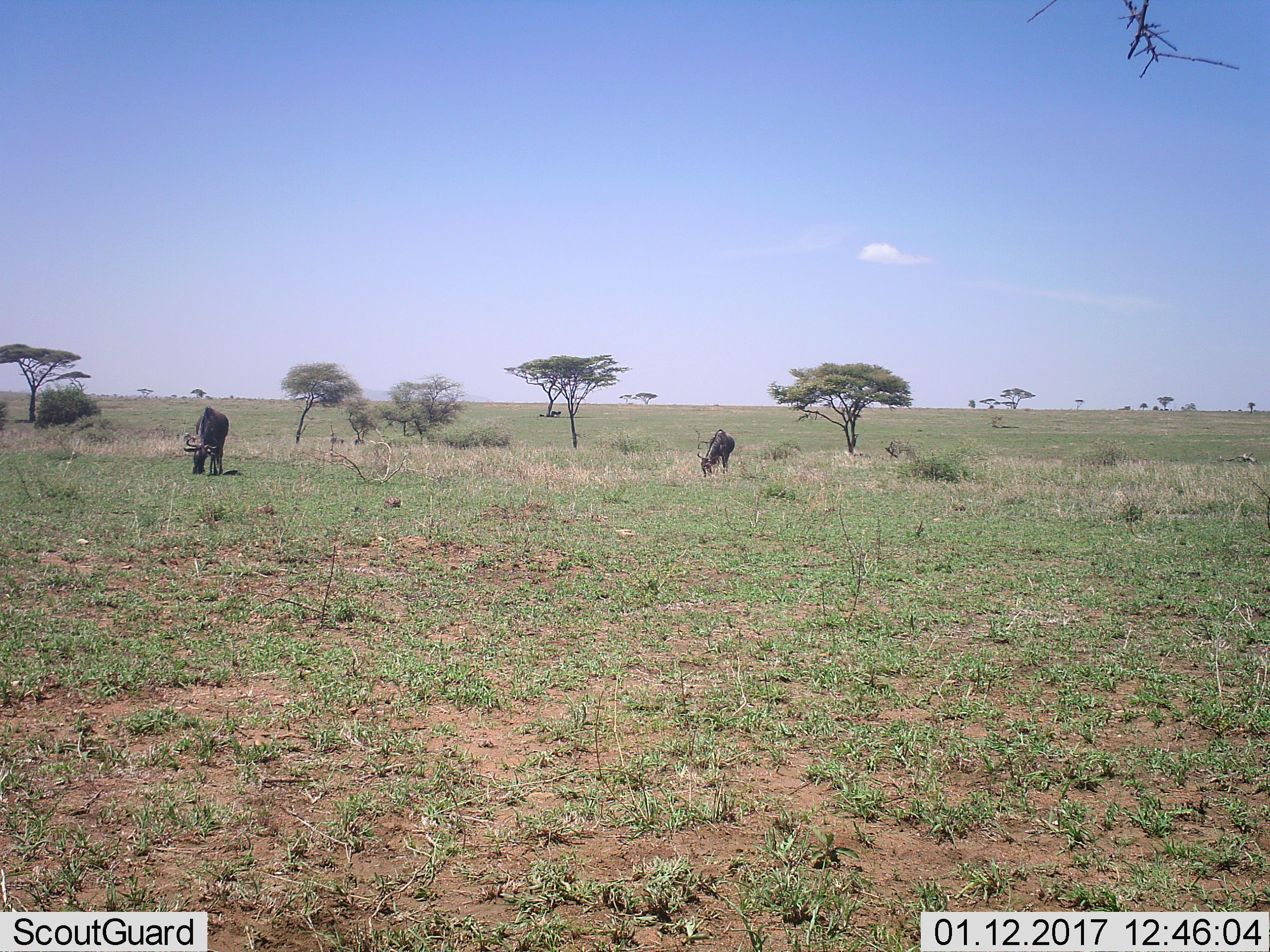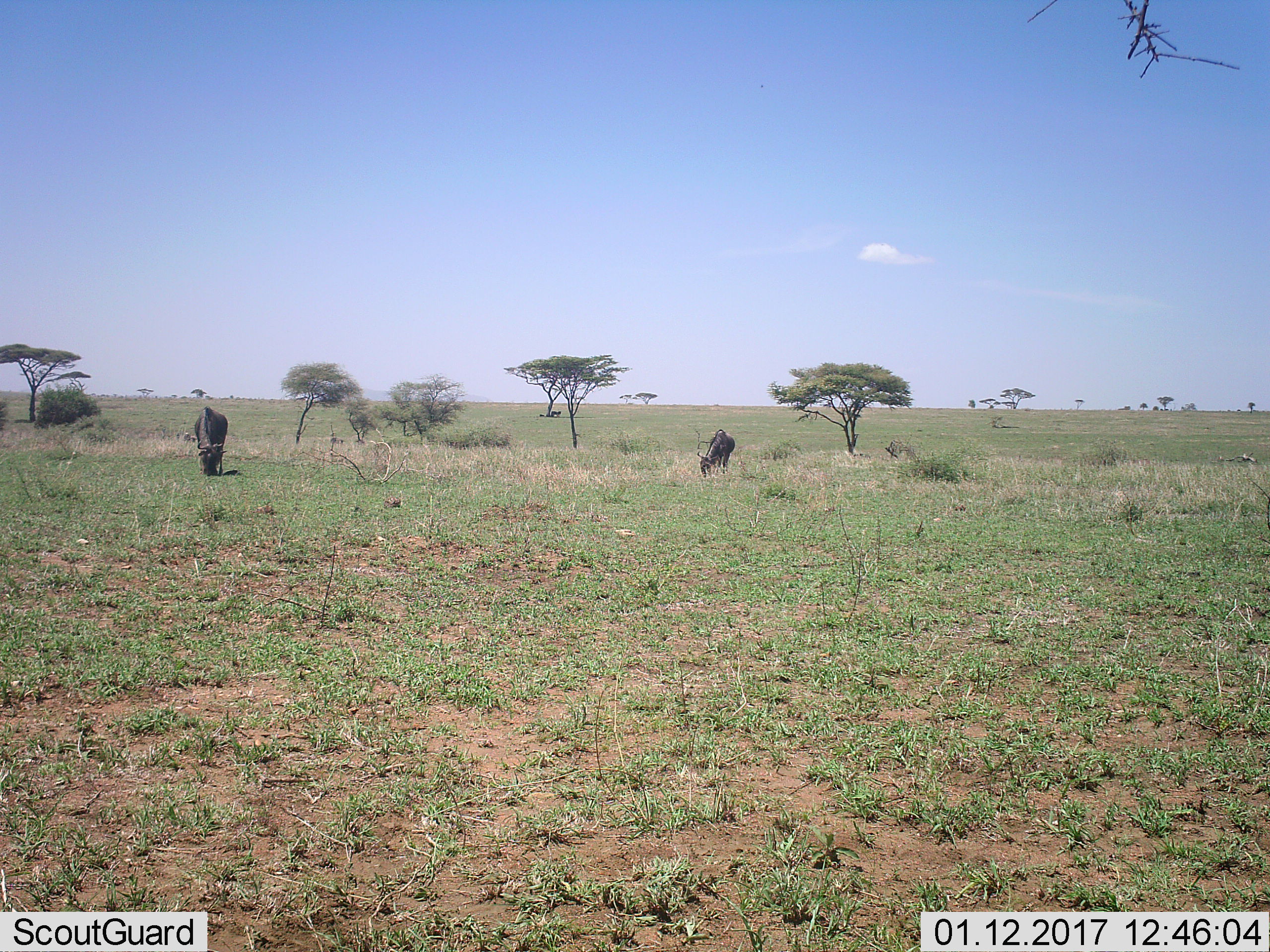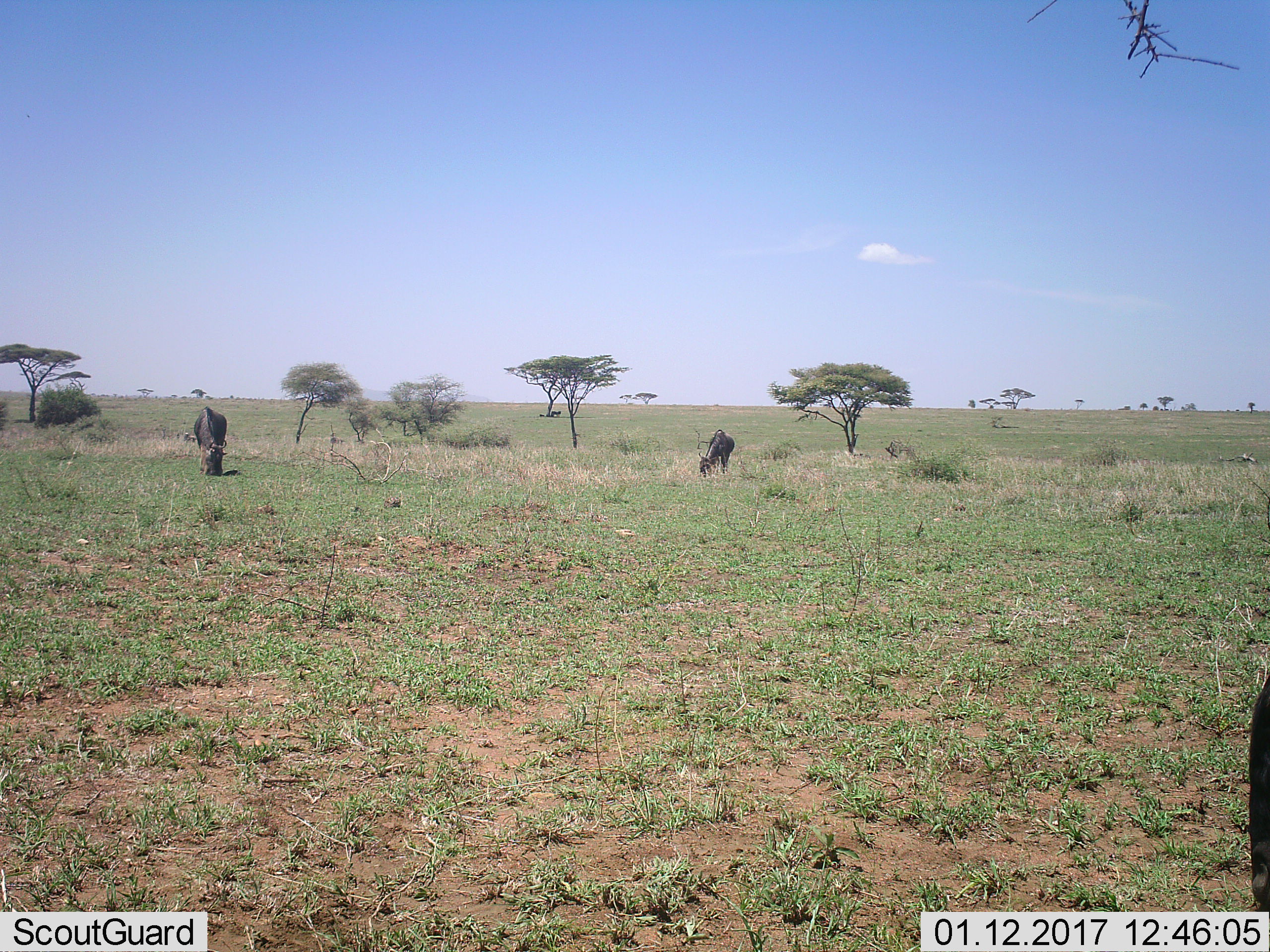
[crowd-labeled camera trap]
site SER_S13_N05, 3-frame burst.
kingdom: Animalia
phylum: Chordata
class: Mammalia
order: Artiodactyla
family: Bovidae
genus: Connochaetes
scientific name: Connochaetes taurinus taurinus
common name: blue wildebeest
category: wildebeestblue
Wildebeestblue (blue wildebeest) (Connochaetes taurinus taurinus), count 2. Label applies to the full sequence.